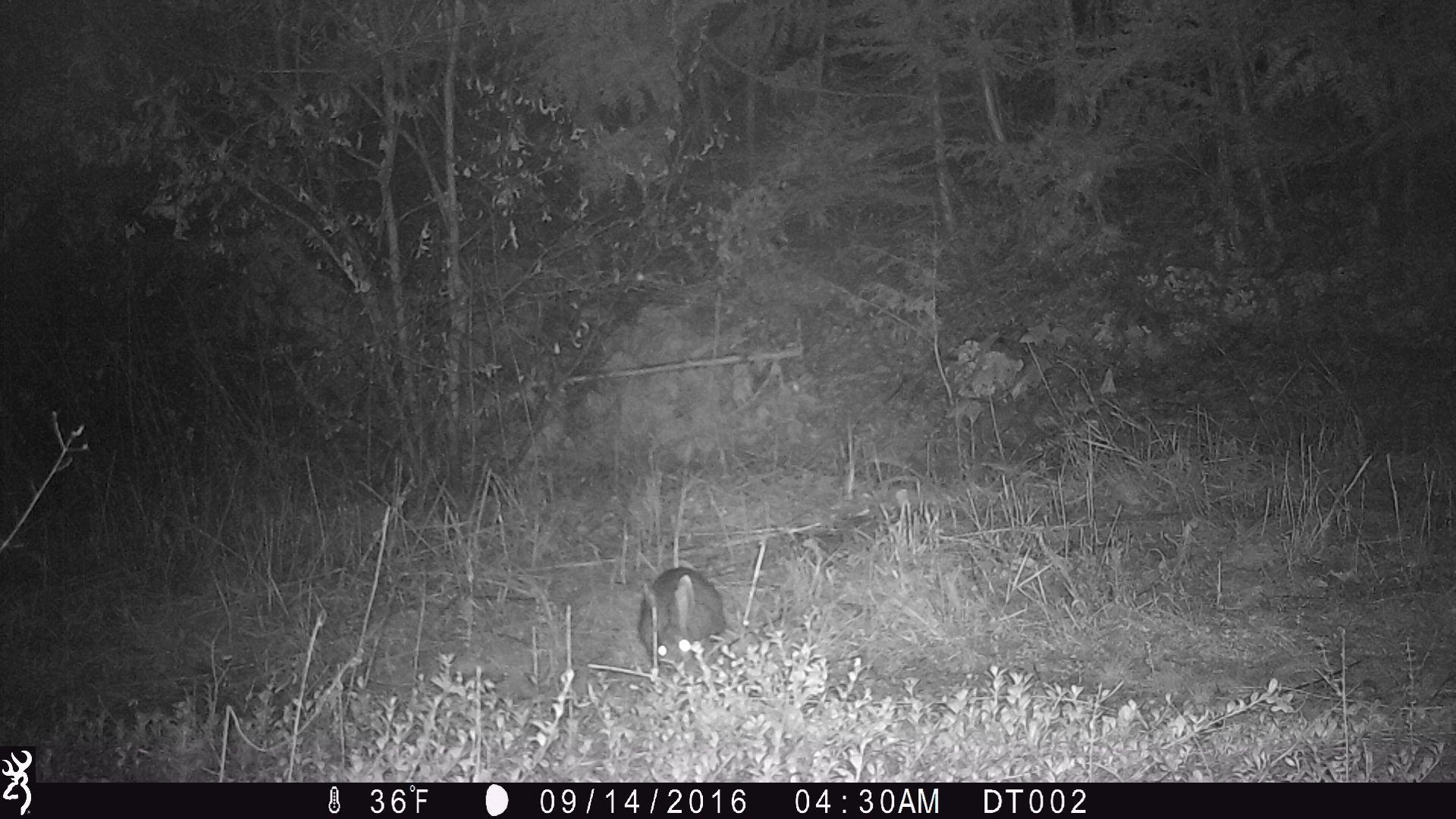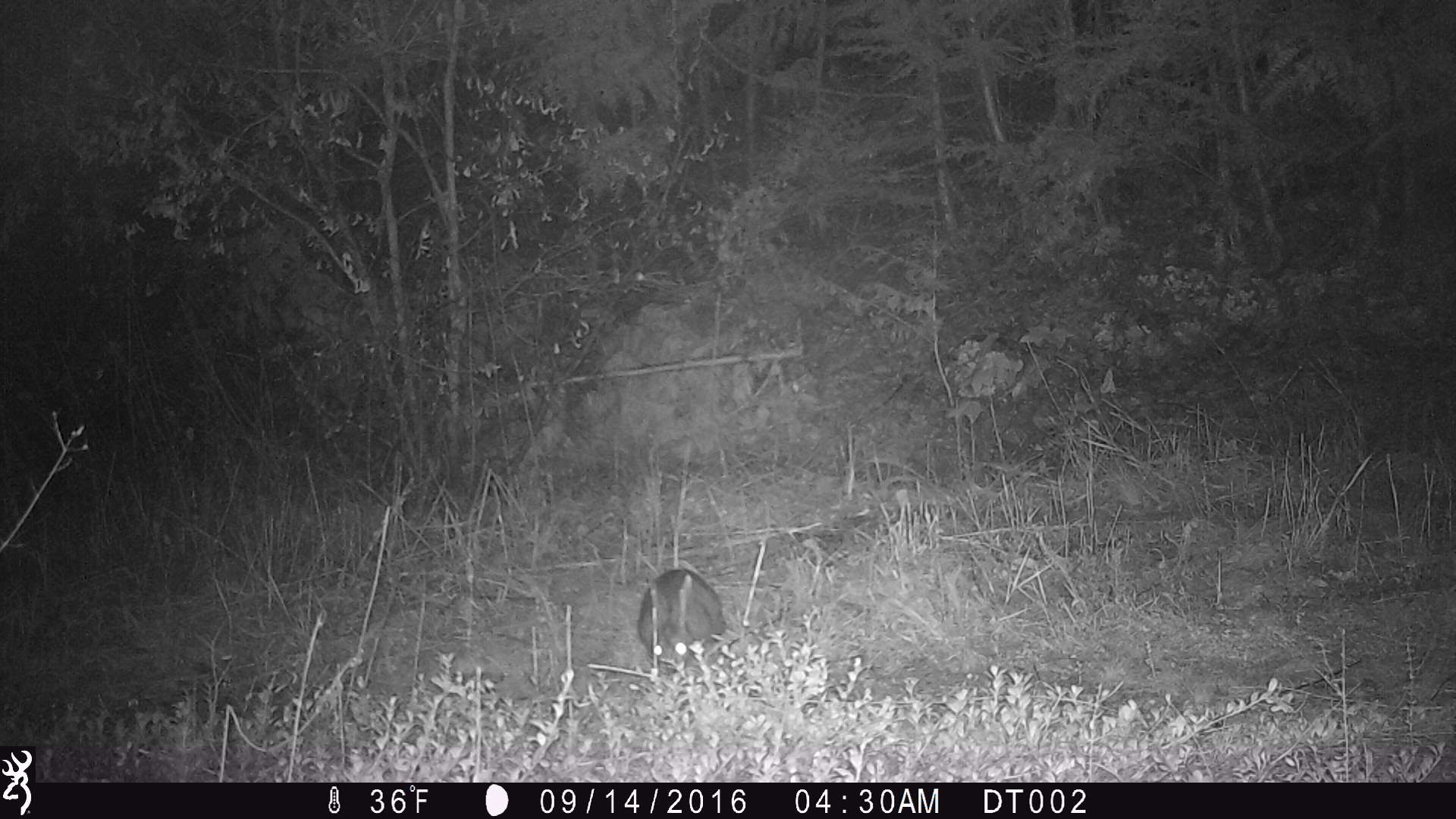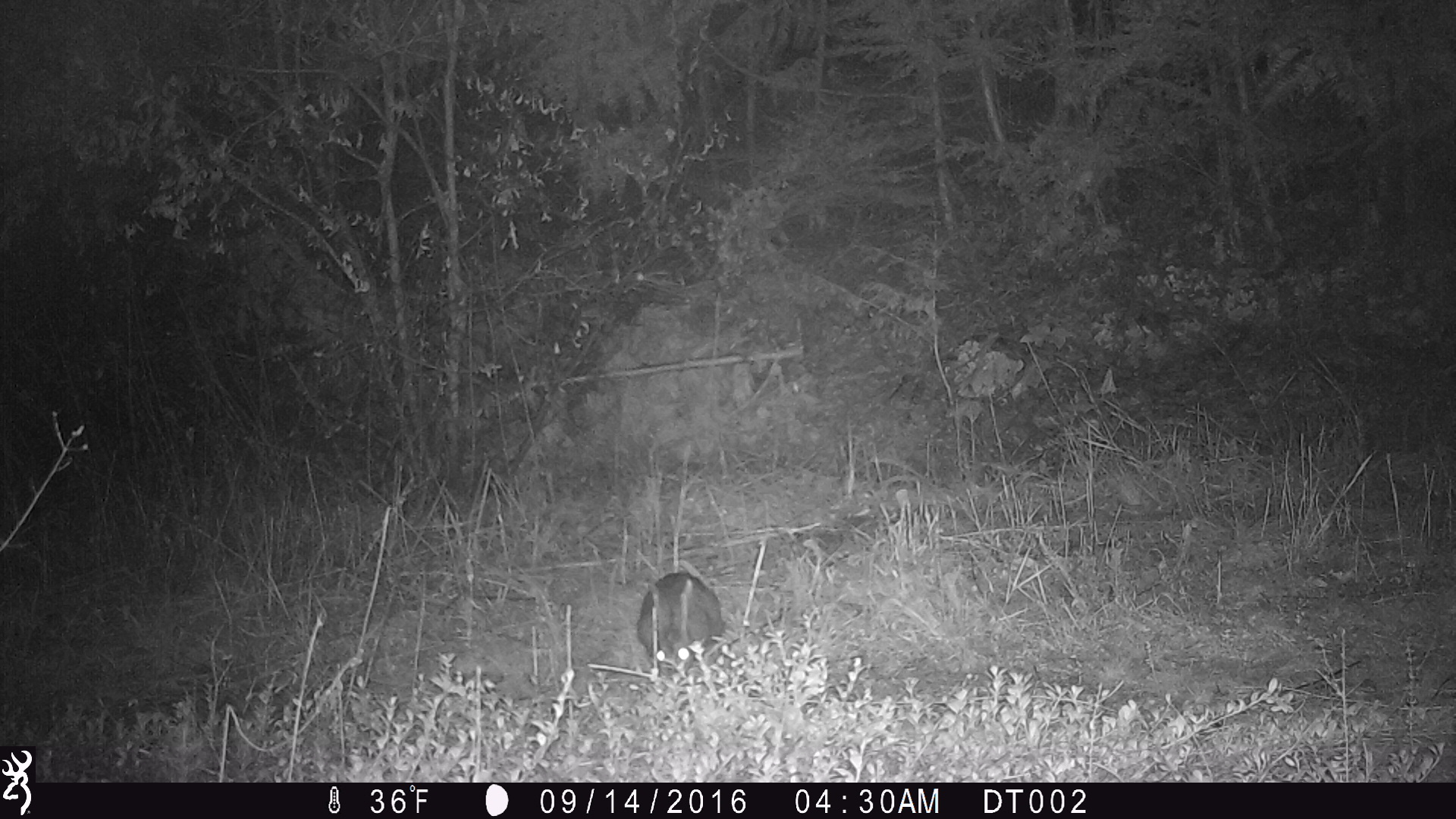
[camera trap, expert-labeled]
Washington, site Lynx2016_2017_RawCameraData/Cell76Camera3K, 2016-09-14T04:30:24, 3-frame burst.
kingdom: Animalia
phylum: Chordata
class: Mammalia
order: Lagomorpha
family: Leporidae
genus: Lepus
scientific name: Lepus americanus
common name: snowshoe hare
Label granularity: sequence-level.